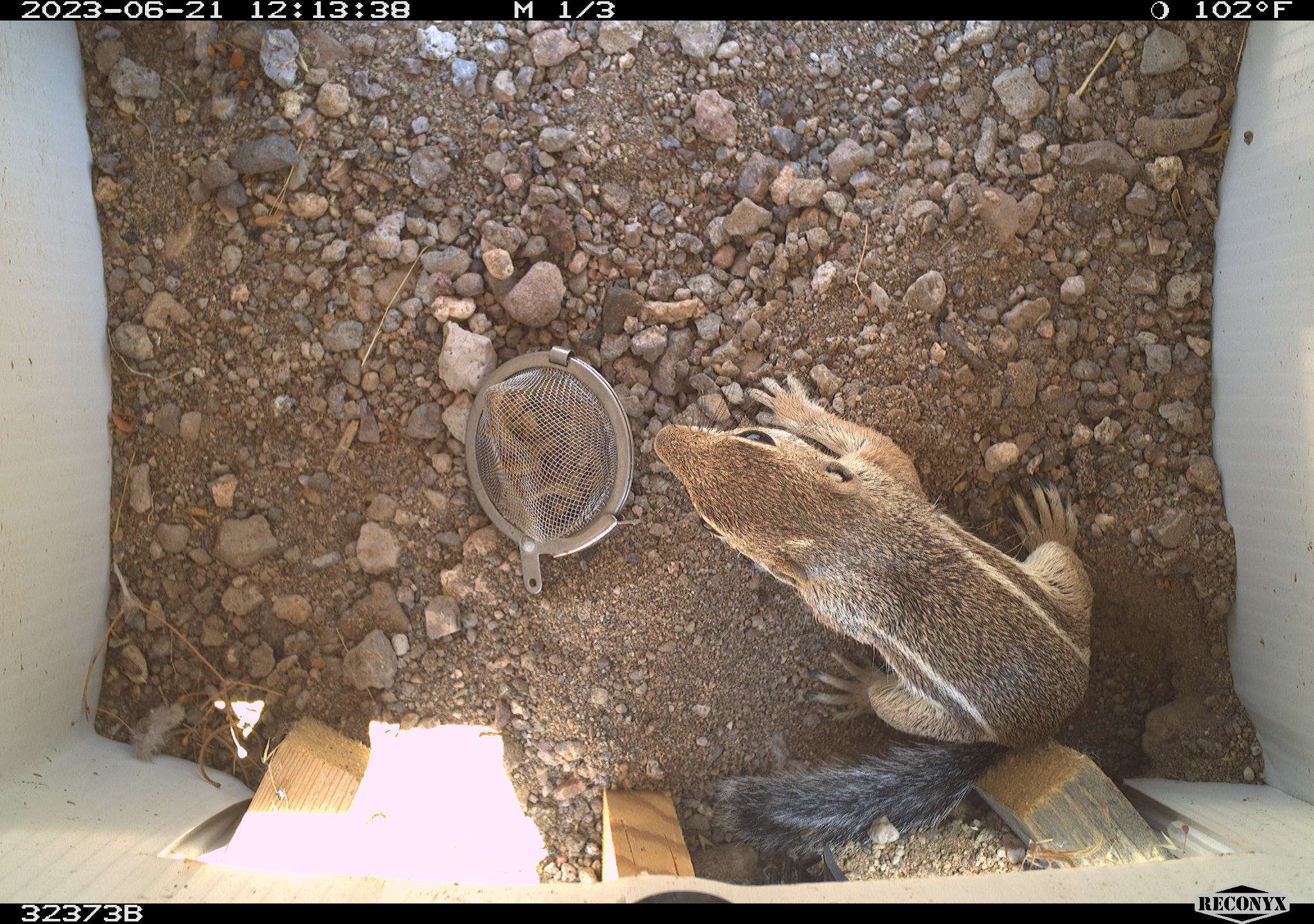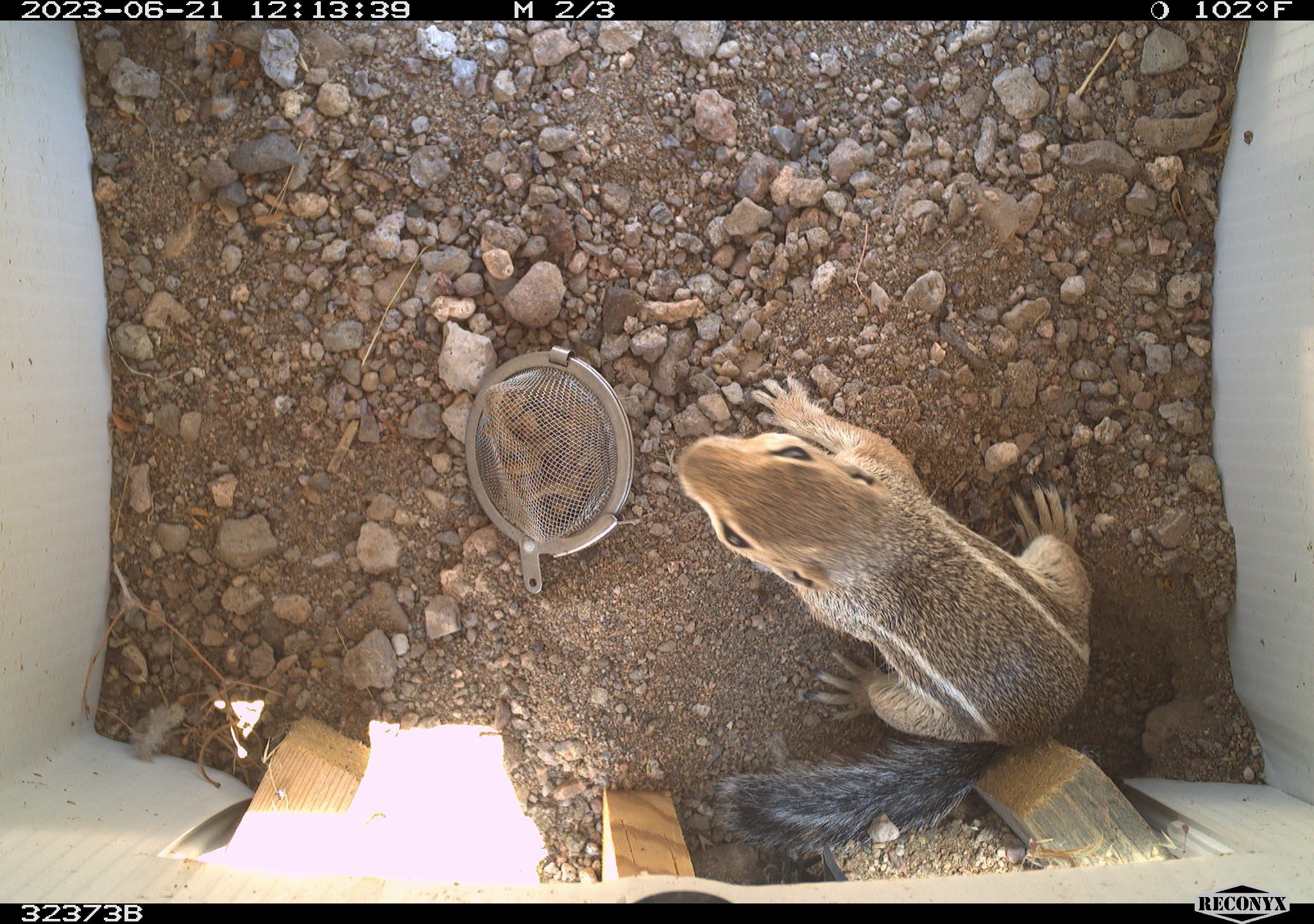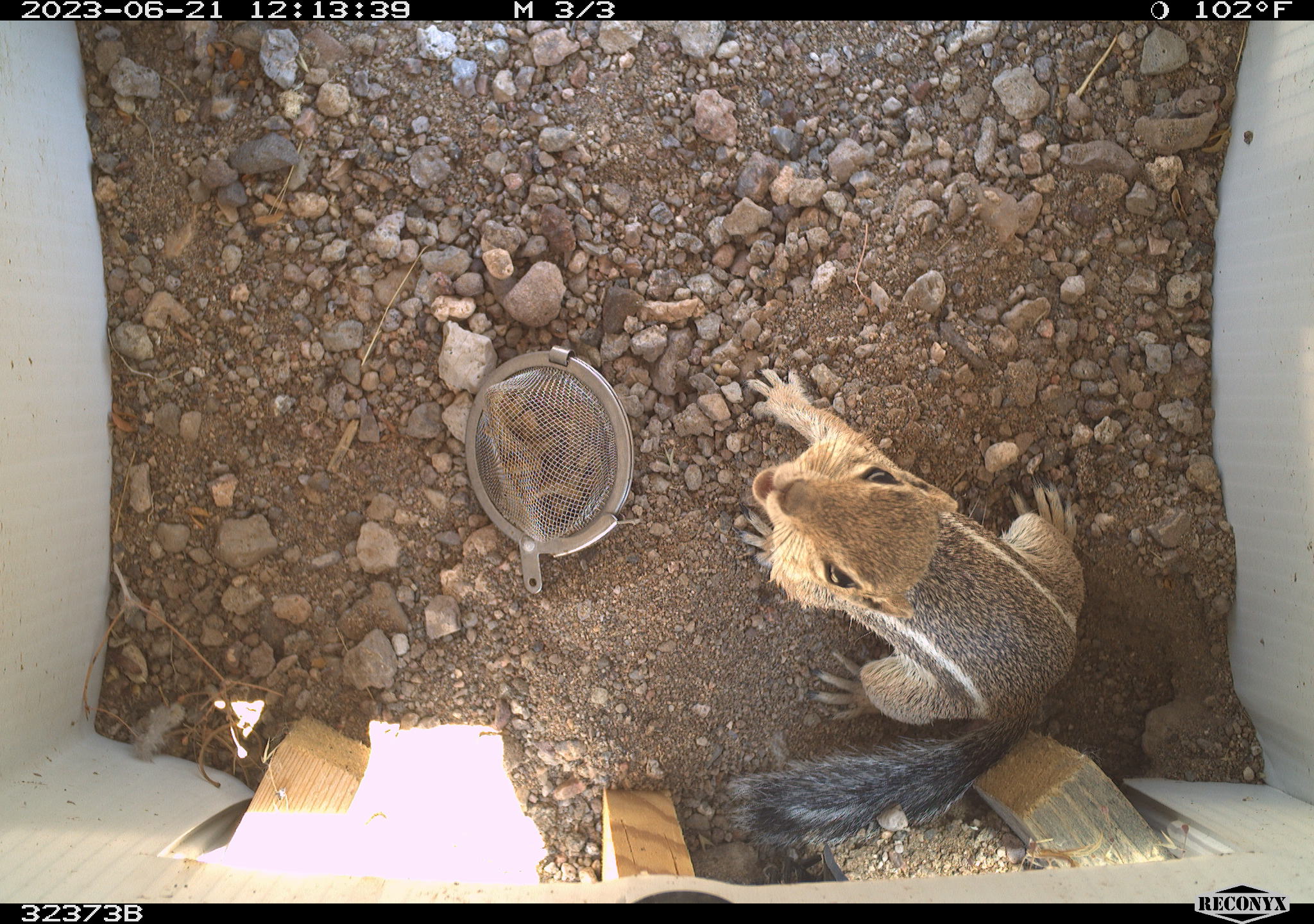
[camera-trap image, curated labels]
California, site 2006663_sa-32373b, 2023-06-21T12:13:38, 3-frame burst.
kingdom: Animalia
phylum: Chordata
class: Mammalia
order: Rodentia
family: Sciuridae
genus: Ammospermophilus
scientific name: Ammospermophilus leucurus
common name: white-tailed antelope squirrel